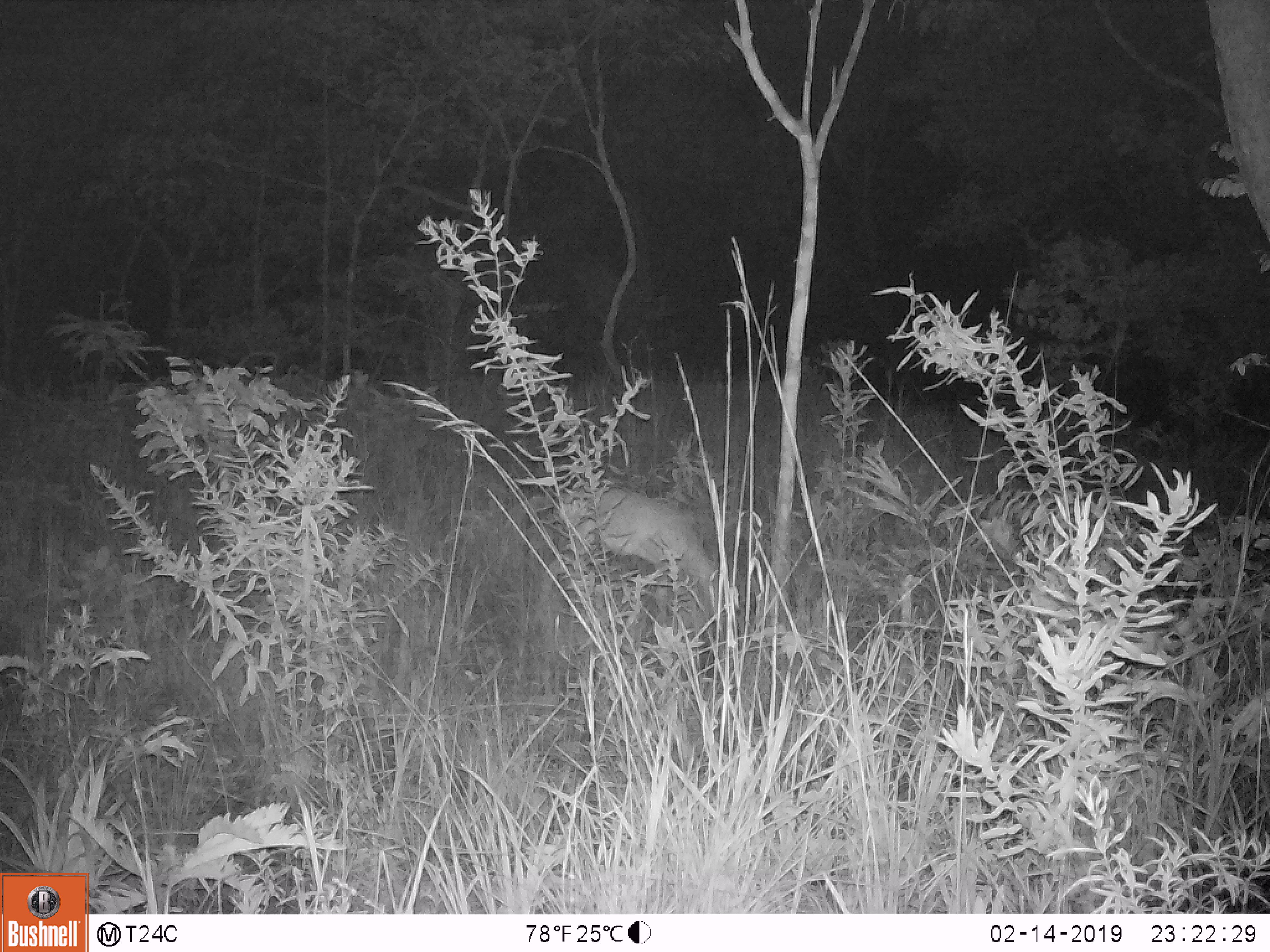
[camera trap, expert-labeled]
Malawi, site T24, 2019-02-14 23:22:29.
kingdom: Animalia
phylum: Chordata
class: Mammalia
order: Artiodactyla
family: Bovidae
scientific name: Antilopinae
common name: small antelope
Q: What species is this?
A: Small antelope (Antilopinae).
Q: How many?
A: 1.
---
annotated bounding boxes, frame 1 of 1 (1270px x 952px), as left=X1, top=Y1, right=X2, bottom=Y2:
small antelope: left=534, top=462, right=750, bottom=639